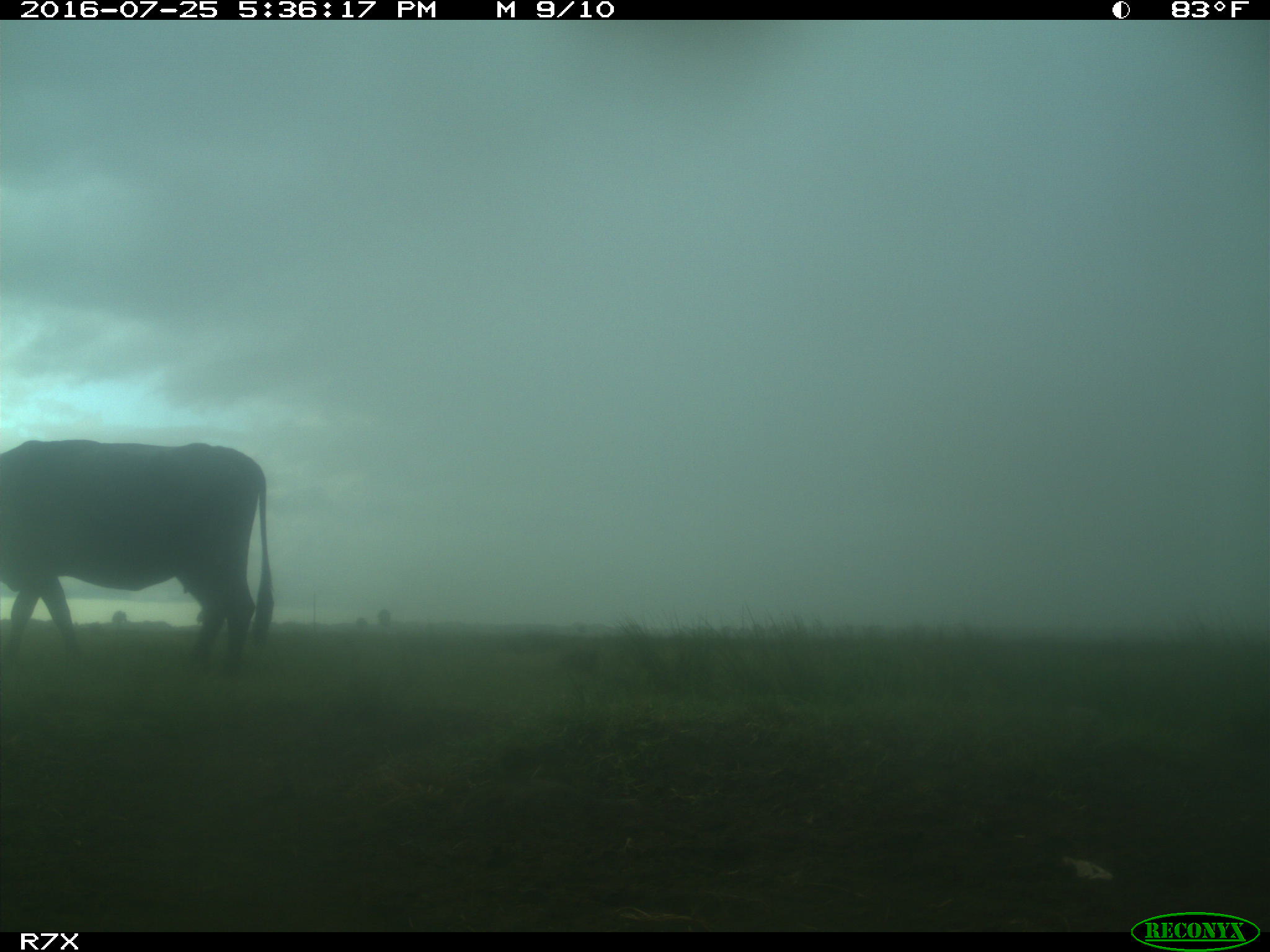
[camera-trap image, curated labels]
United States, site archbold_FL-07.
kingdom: Animalia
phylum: Chordata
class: Mammalia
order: Artiodactyla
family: Bovidae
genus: Bos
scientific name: Bos taurus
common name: domestic cow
Bos taurus (domestic cow).